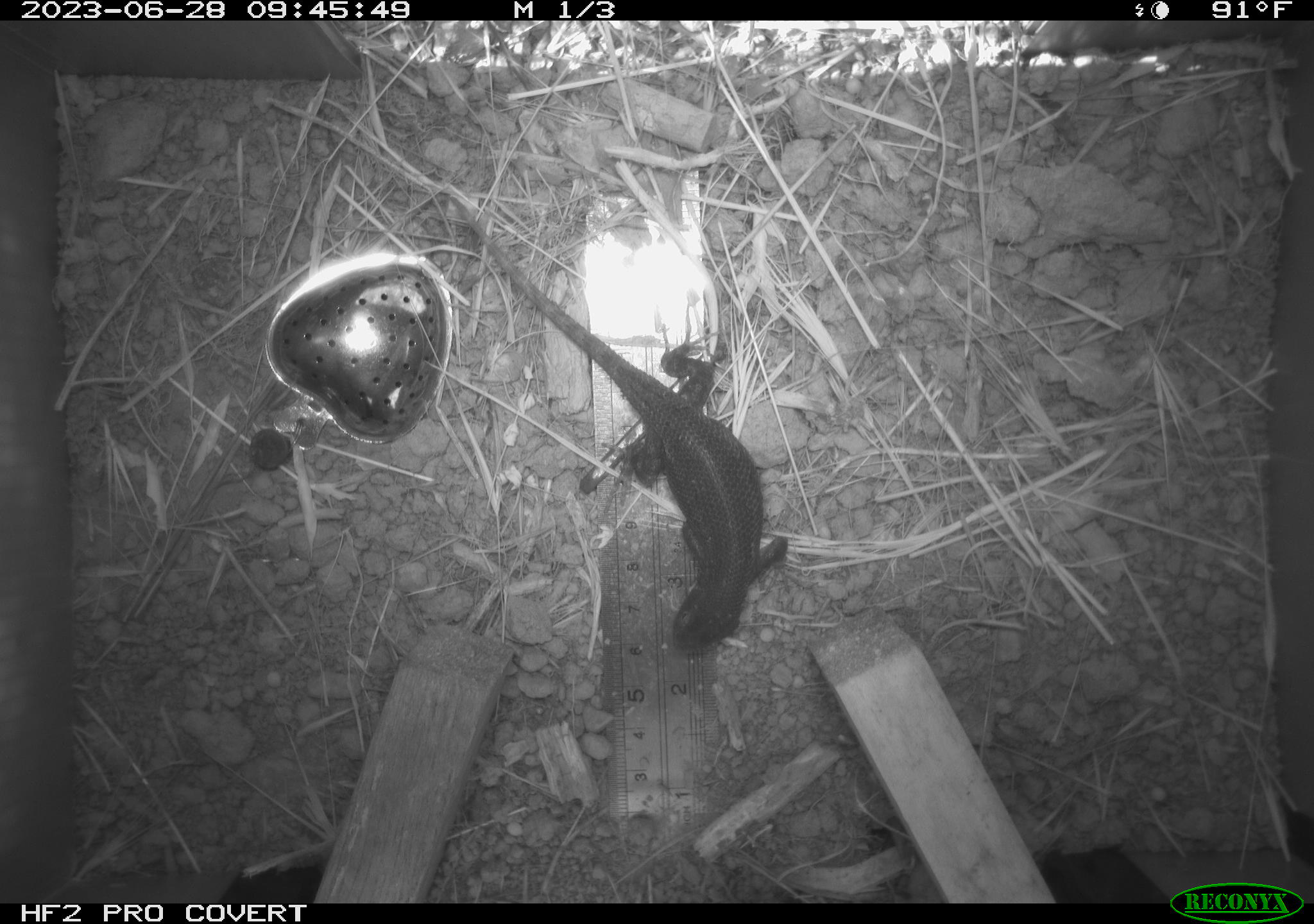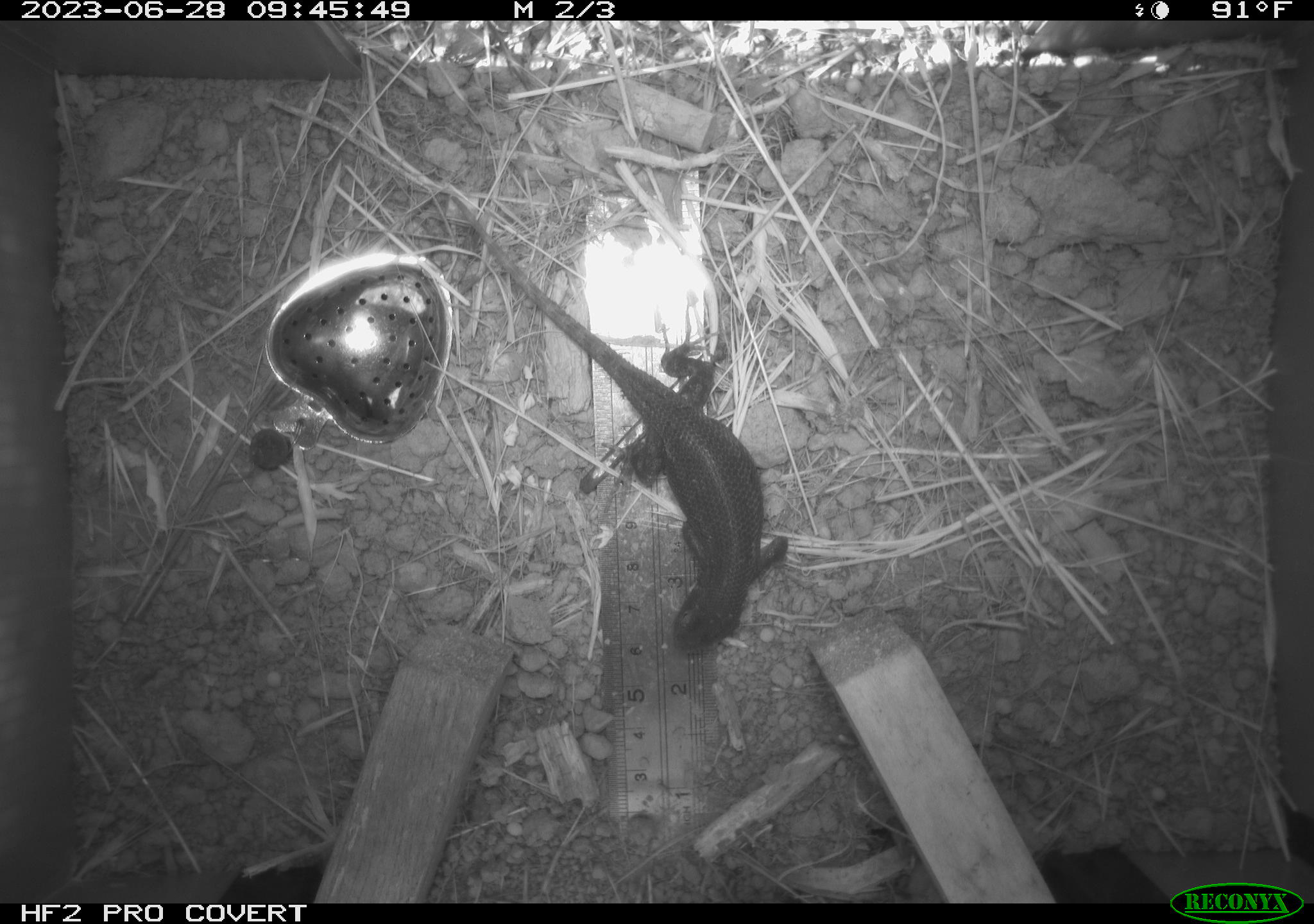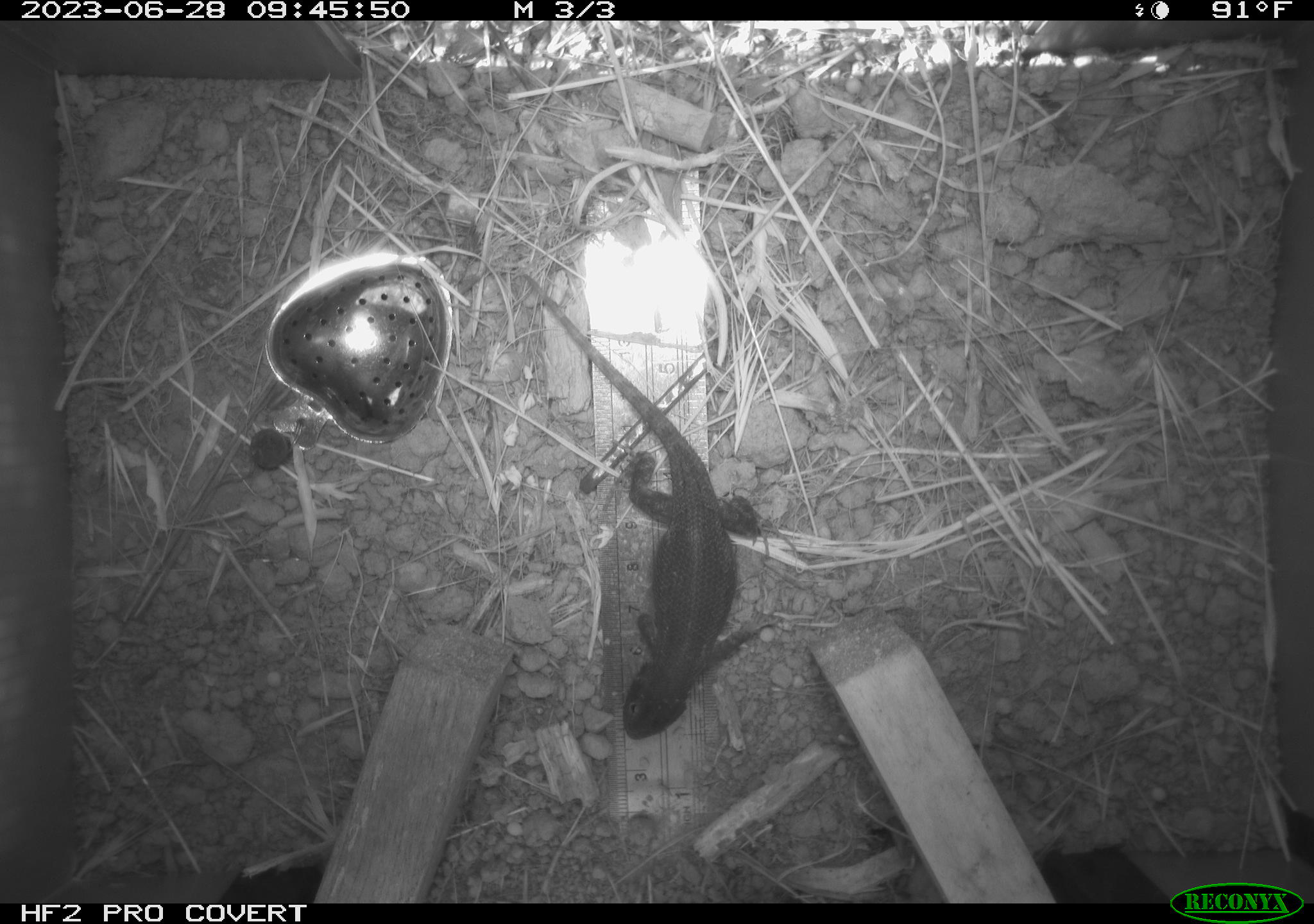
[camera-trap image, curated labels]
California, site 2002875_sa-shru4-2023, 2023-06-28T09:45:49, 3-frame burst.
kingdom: Animalia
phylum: Chordata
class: Reptilia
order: Squamata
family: Phrynosomatidae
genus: Sceloporus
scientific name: Sceloporus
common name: spiny lizards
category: sceloporus species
Sceloporus species (spiny lizards) (Sceloporus).